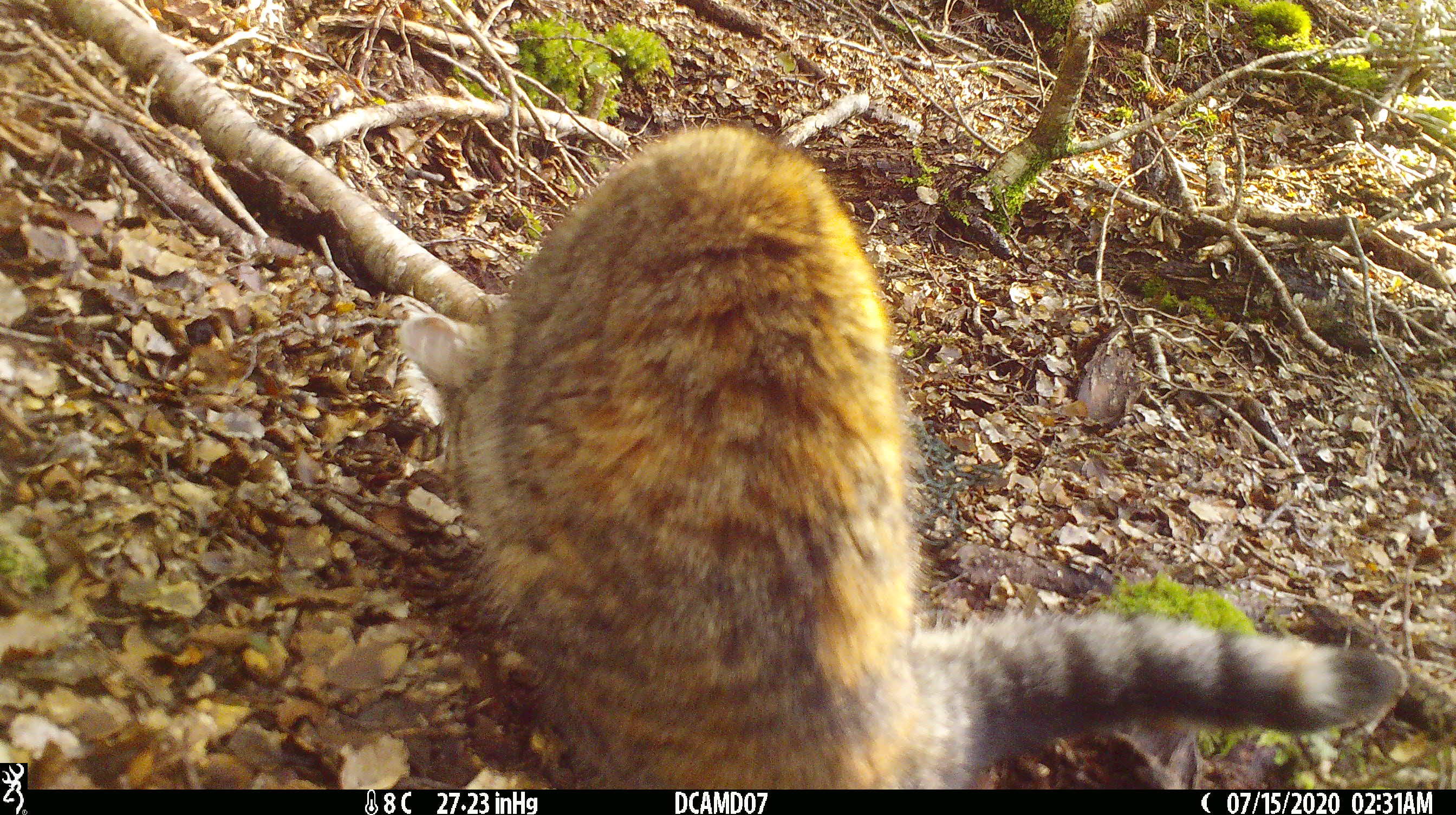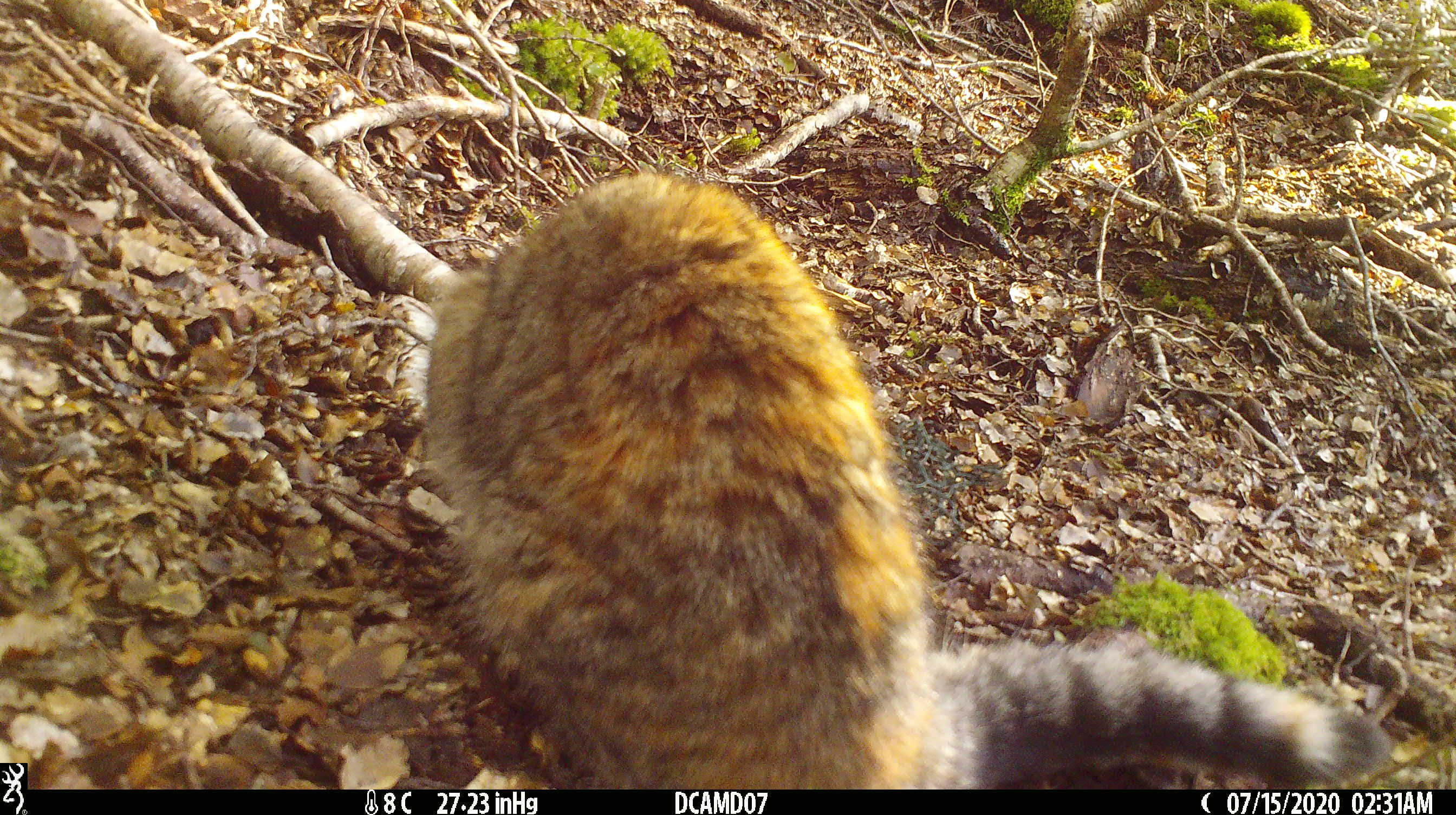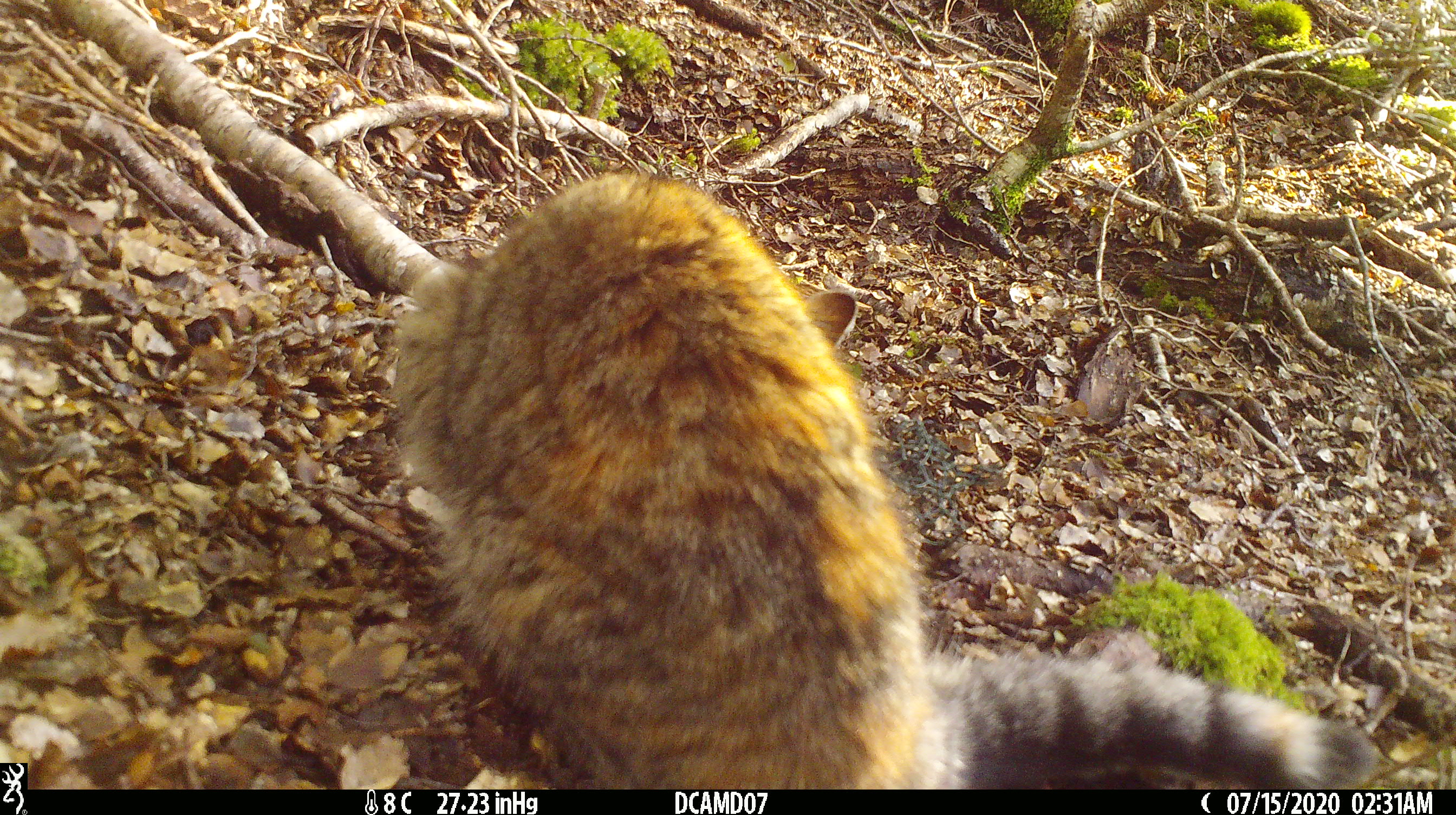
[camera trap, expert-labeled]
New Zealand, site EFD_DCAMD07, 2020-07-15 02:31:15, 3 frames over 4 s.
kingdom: Animalia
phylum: Chordata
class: Mammalia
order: Carnivora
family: Felidae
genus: Felis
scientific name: Felis catus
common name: domestic cat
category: cat